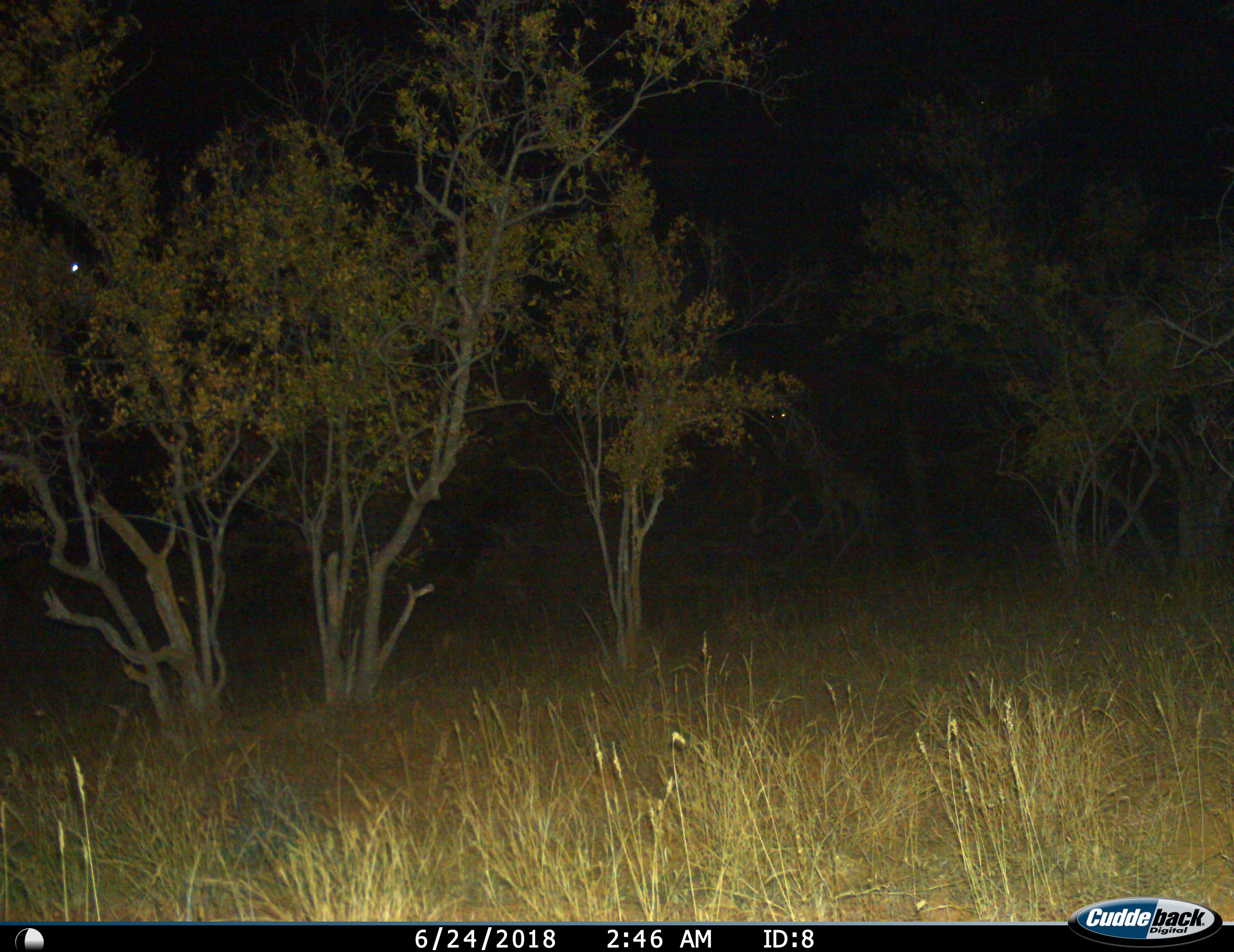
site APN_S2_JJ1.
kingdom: Animalia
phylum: Chordata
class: Mammalia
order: Artiodactyla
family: Giraffidae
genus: Giraffa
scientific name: Giraffa camelopardalis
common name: giraffe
Giraffe (Giraffa camelopardalis), count 1. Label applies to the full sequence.